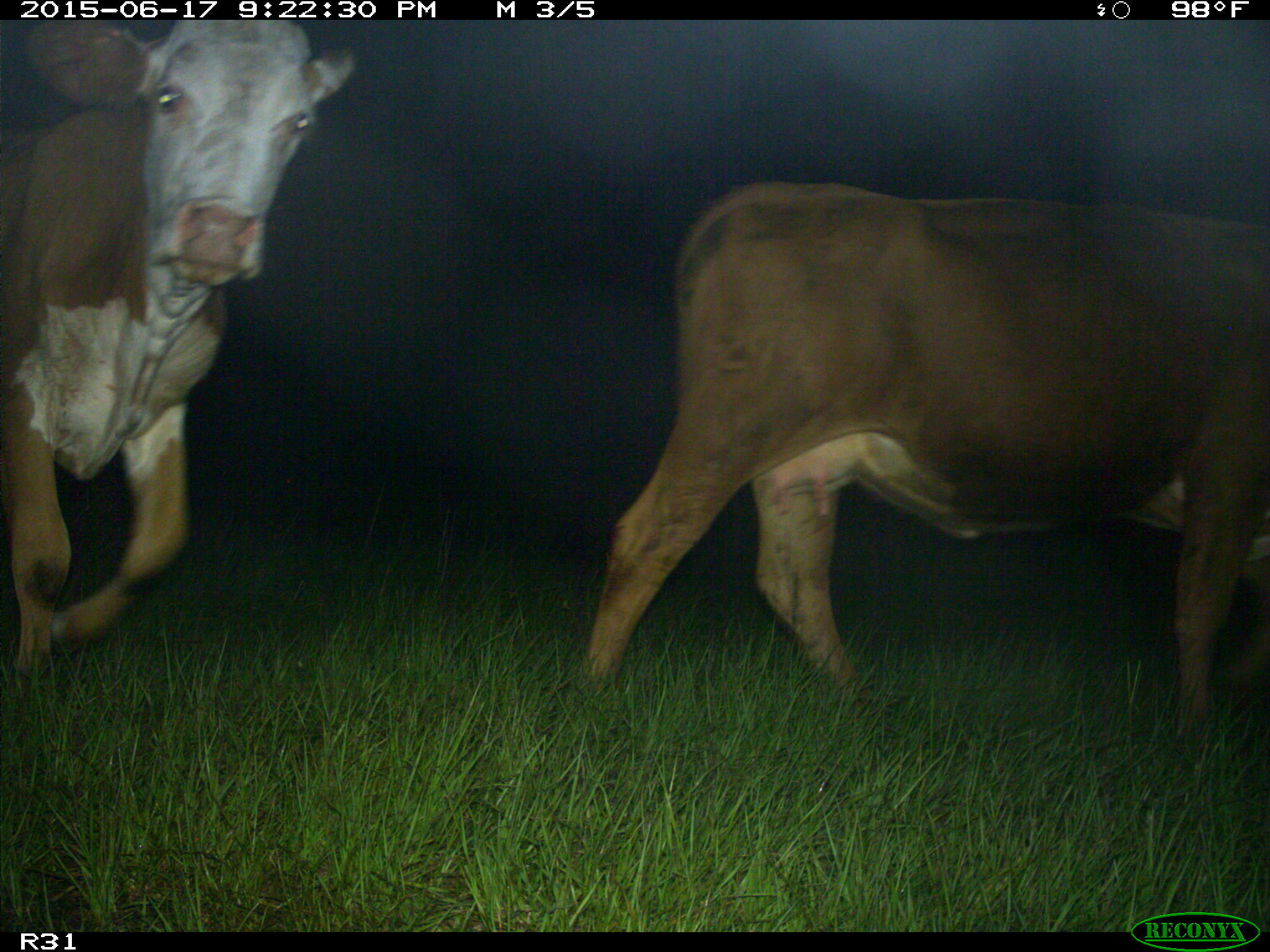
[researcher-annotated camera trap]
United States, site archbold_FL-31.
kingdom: Animalia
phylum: Chordata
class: Mammalia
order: Artiodactyla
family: Bovidae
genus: Bos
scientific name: Bos taurus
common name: domestic cow